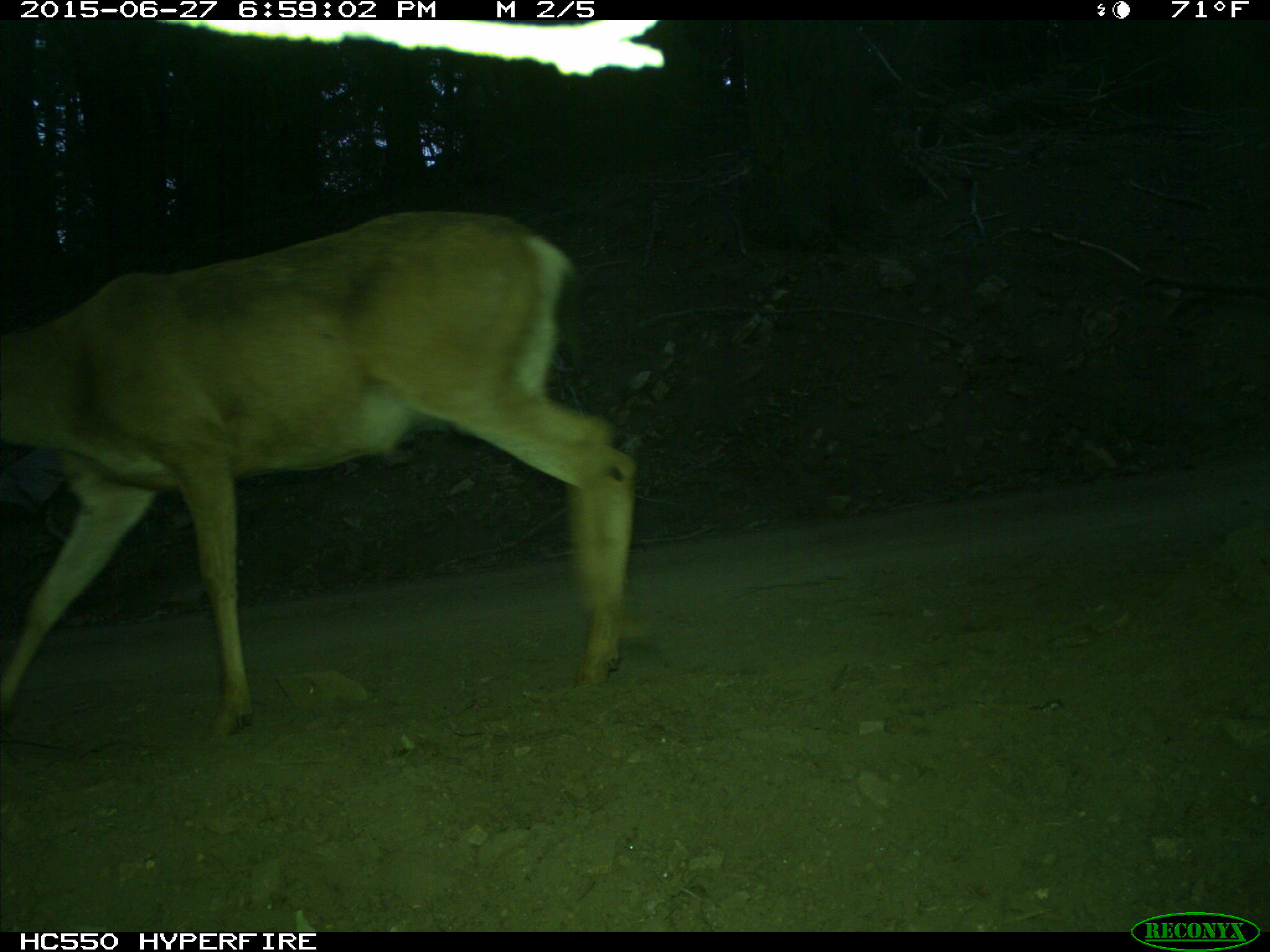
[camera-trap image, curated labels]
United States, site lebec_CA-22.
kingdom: Animalia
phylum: Chordata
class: Mammalia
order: Artiodactyla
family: Cervidae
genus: Odocoileus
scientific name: Odocoileus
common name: deer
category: unidentified deer